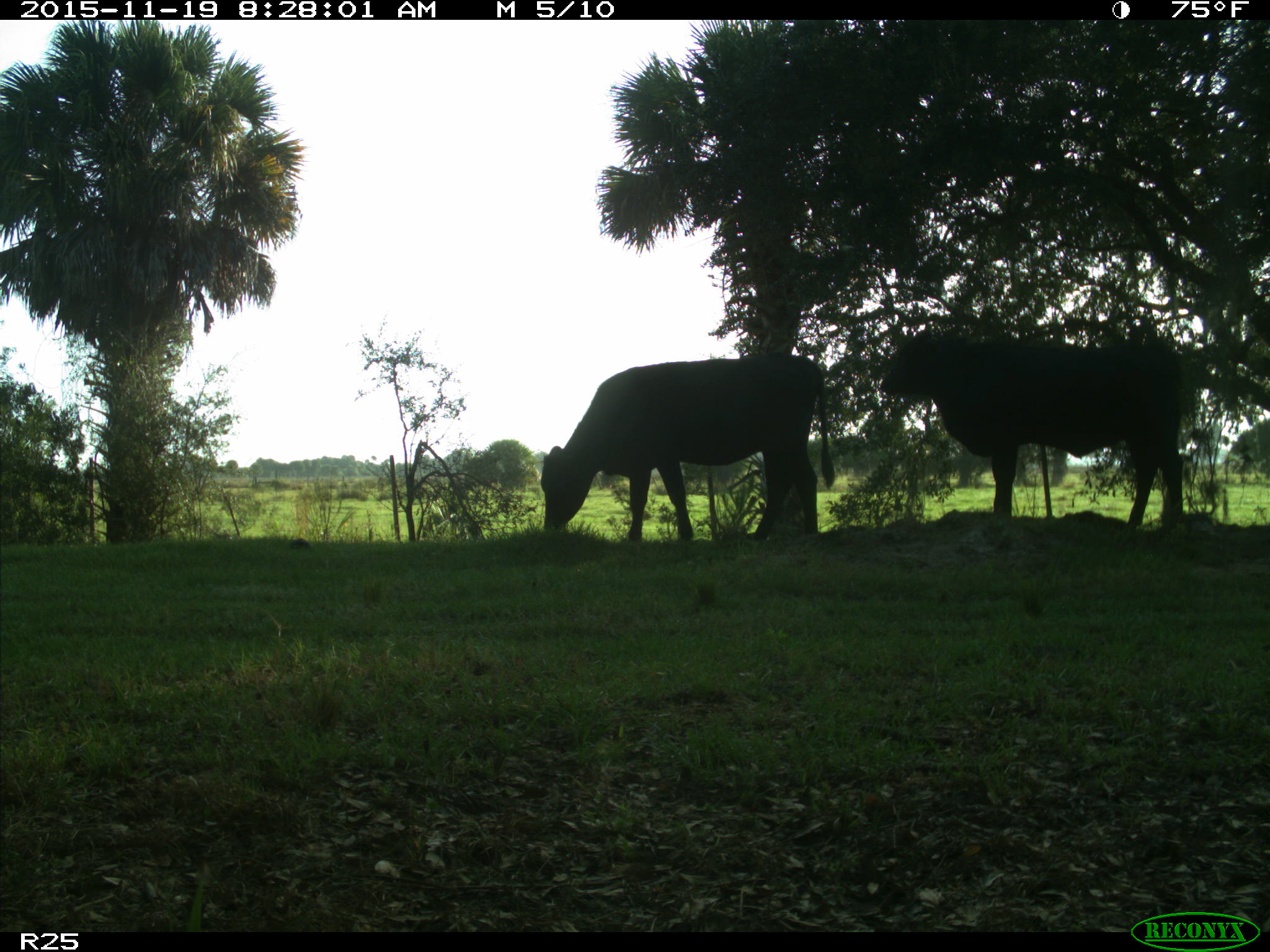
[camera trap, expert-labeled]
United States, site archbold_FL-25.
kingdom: Animalia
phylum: Chordata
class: Mammalia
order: Artiodactyla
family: Bovidae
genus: Bos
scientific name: Bos taurus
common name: domestic cow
Bos taurus (domestic cow).